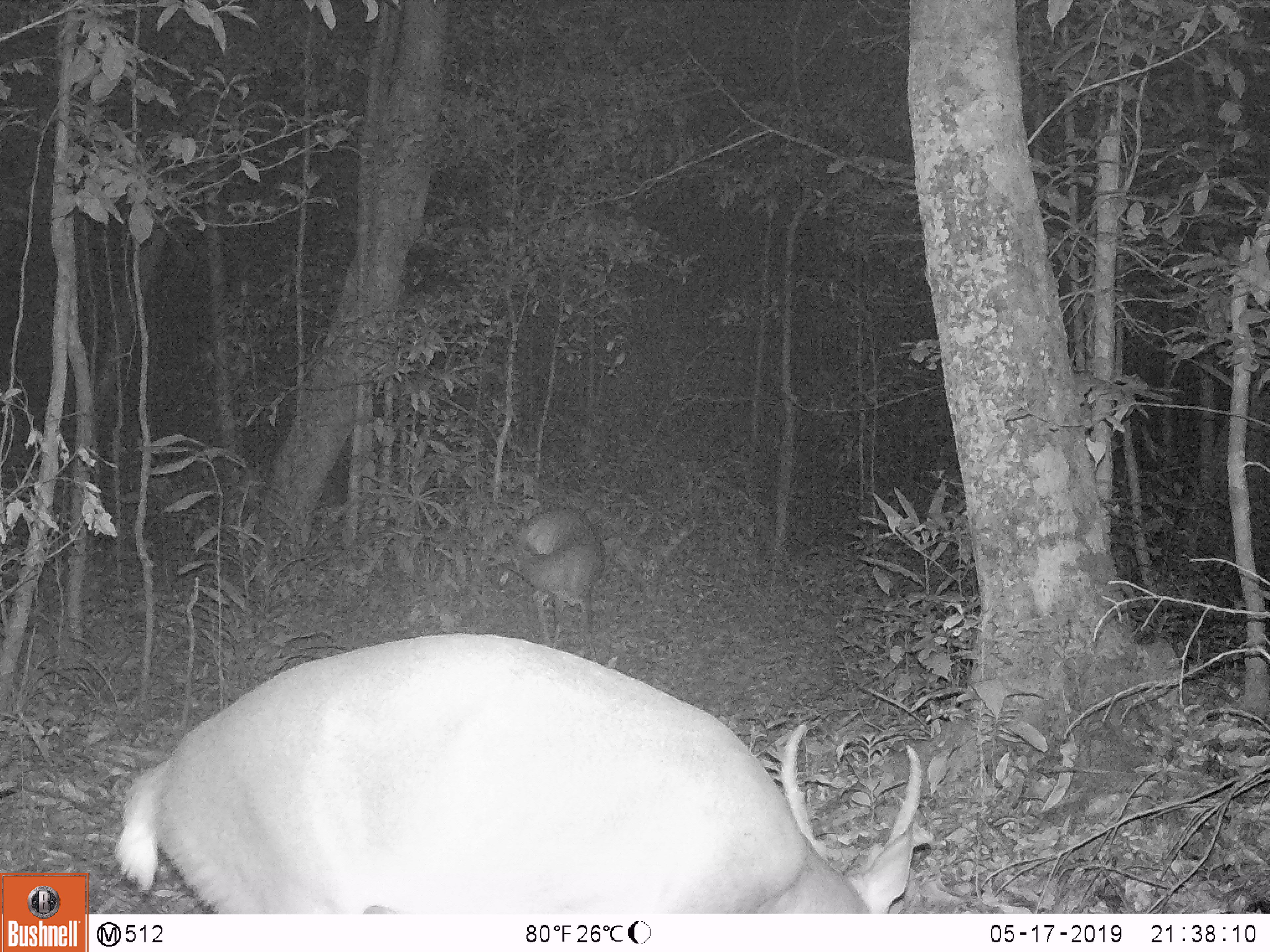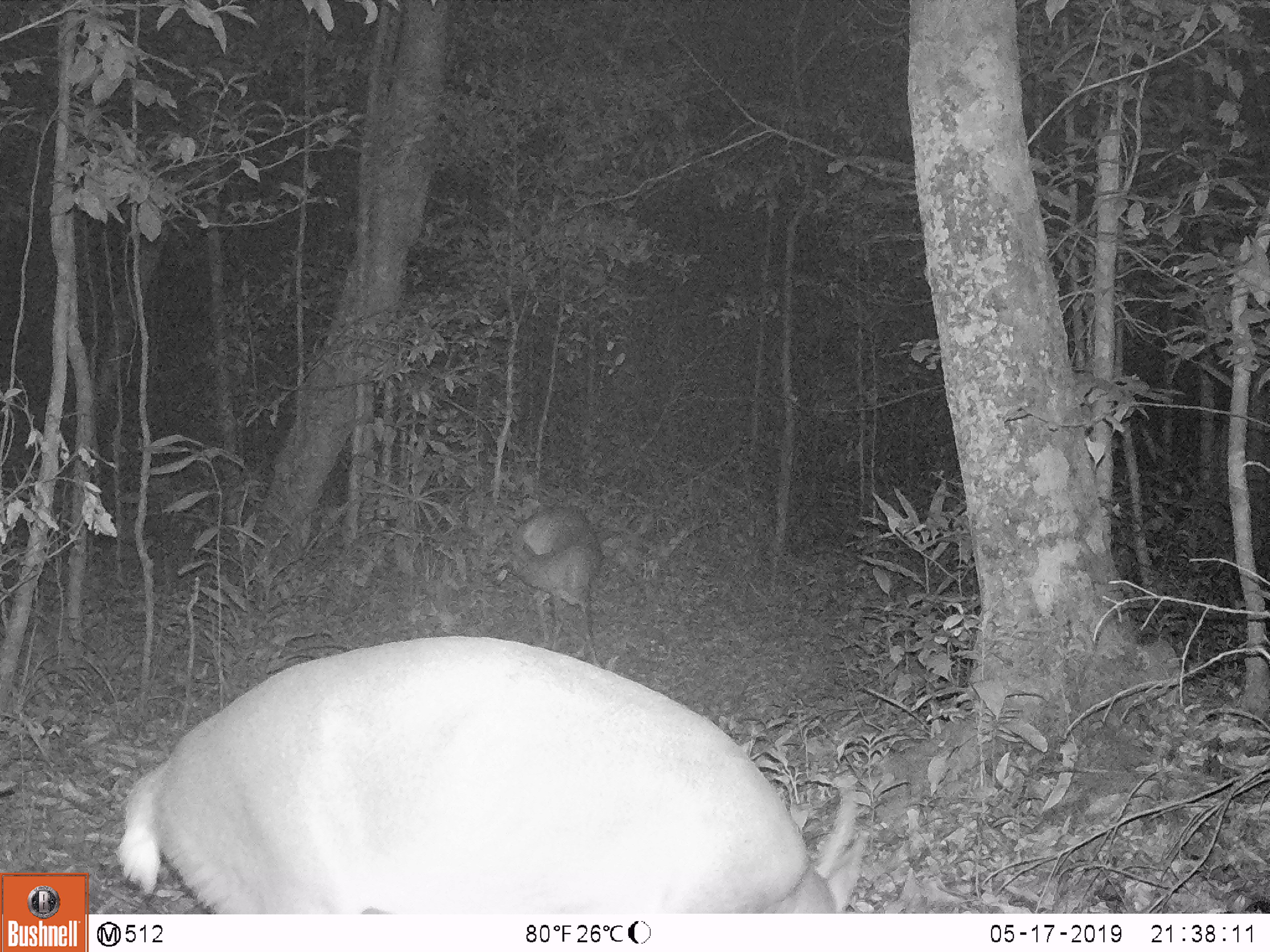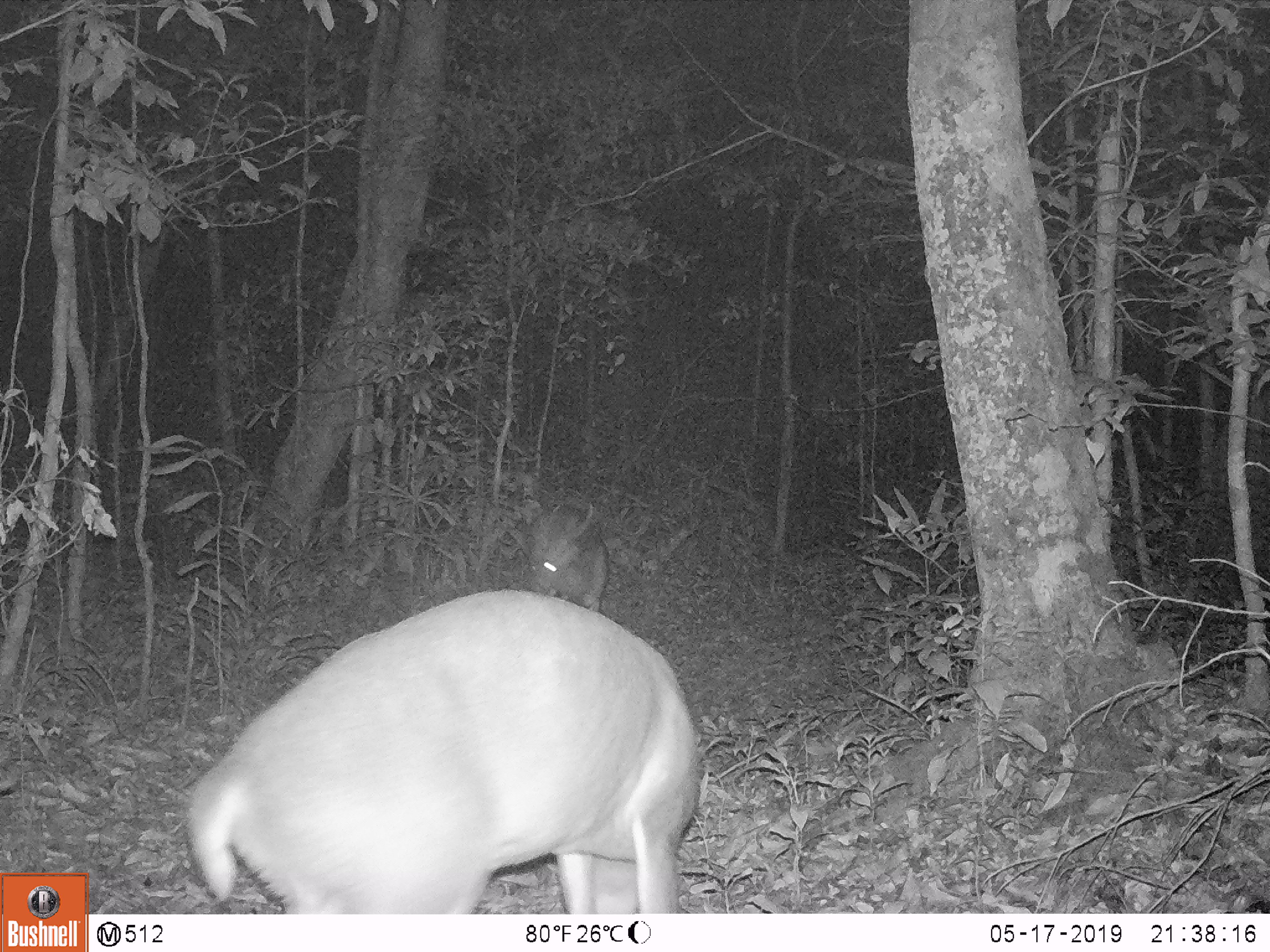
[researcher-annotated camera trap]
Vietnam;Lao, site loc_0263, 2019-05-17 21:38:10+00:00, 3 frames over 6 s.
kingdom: Animalia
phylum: Chordata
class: Mammalia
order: Artiodactyla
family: Cervidae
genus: Muntiacus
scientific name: Muntiacus vuquangensis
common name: large-antlered muntjac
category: large antlered muntjac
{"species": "large antlered muntjac (large-antlered muntjac) (Muntiacus vuquangensis)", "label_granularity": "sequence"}